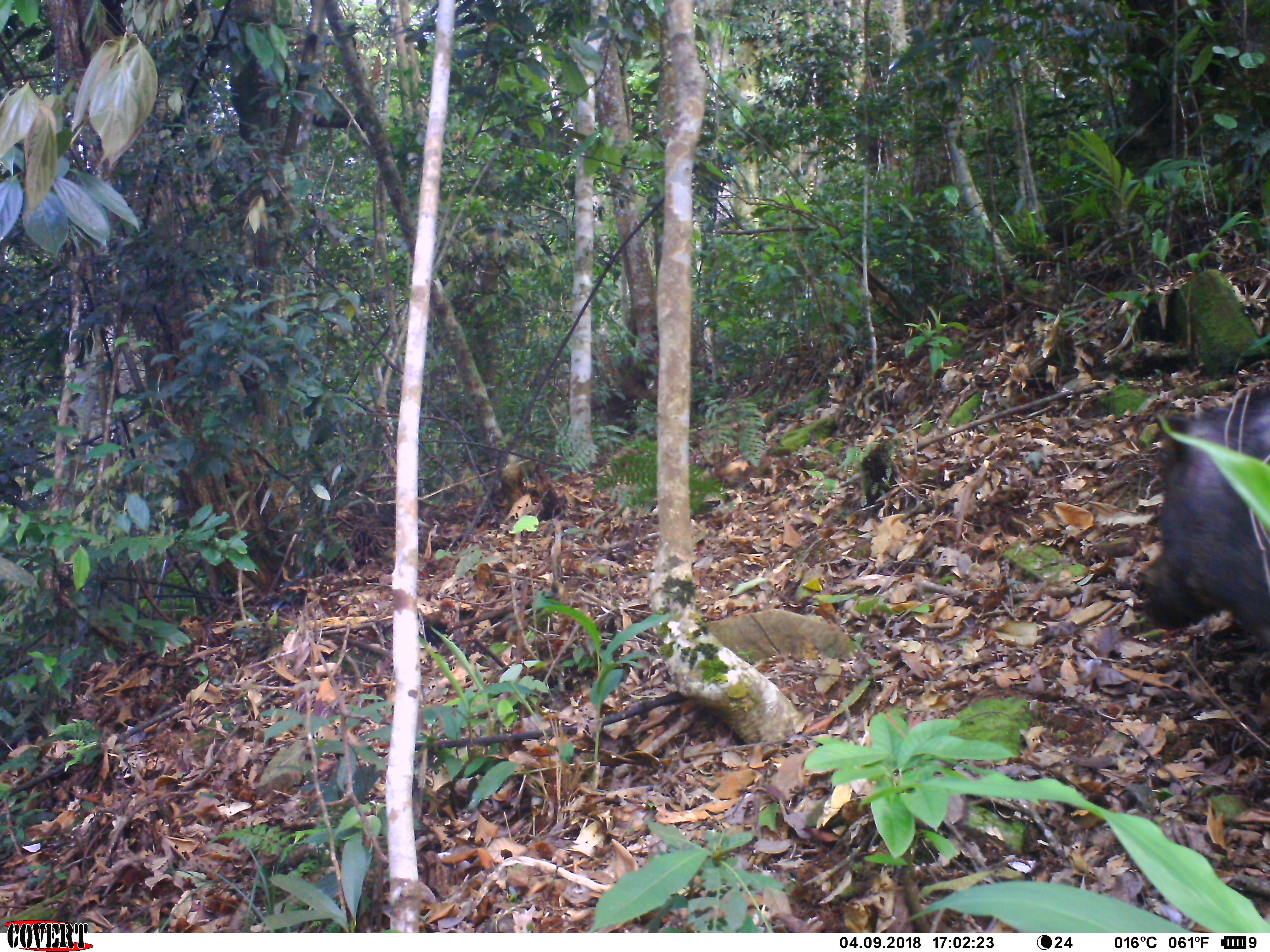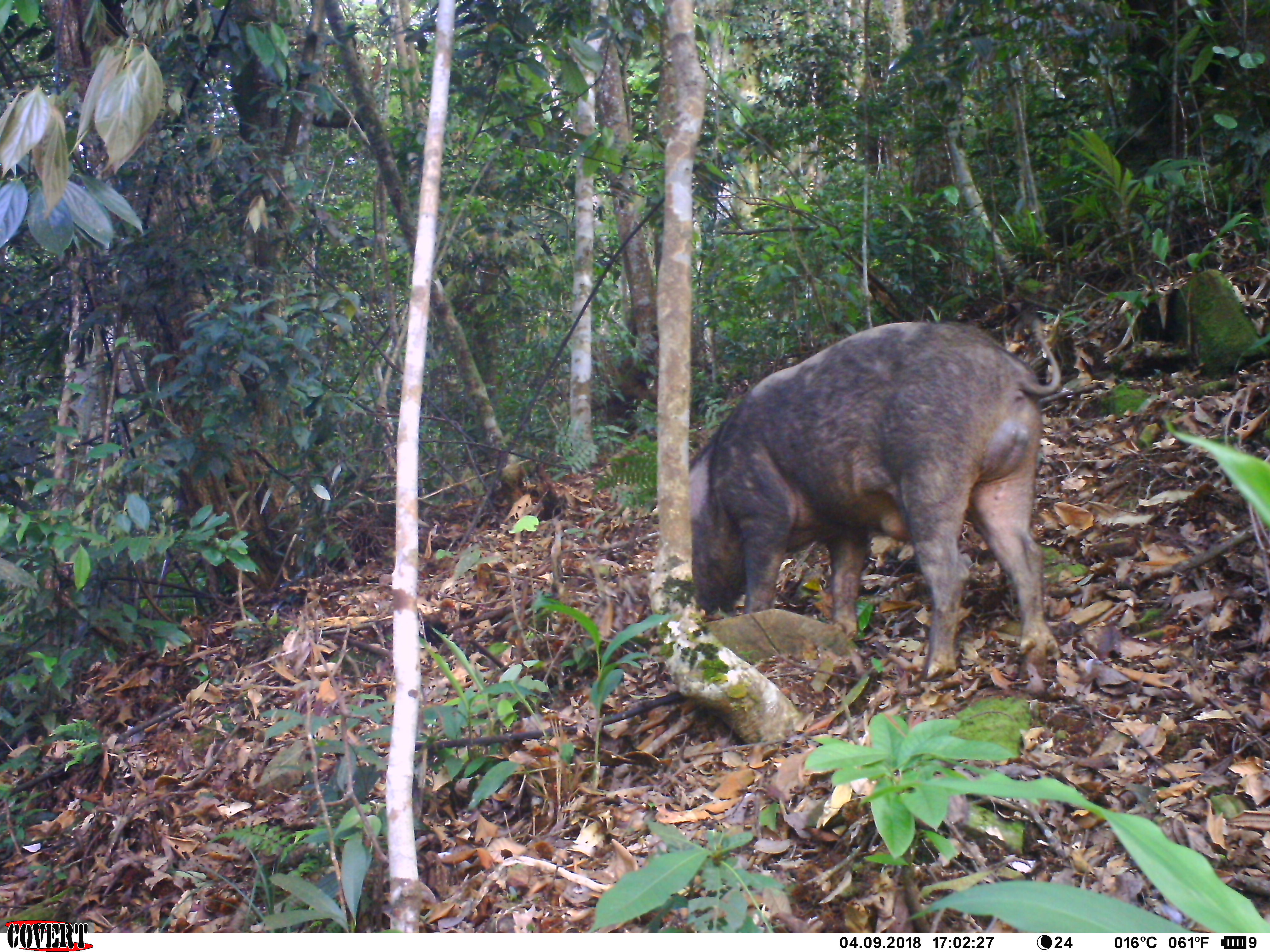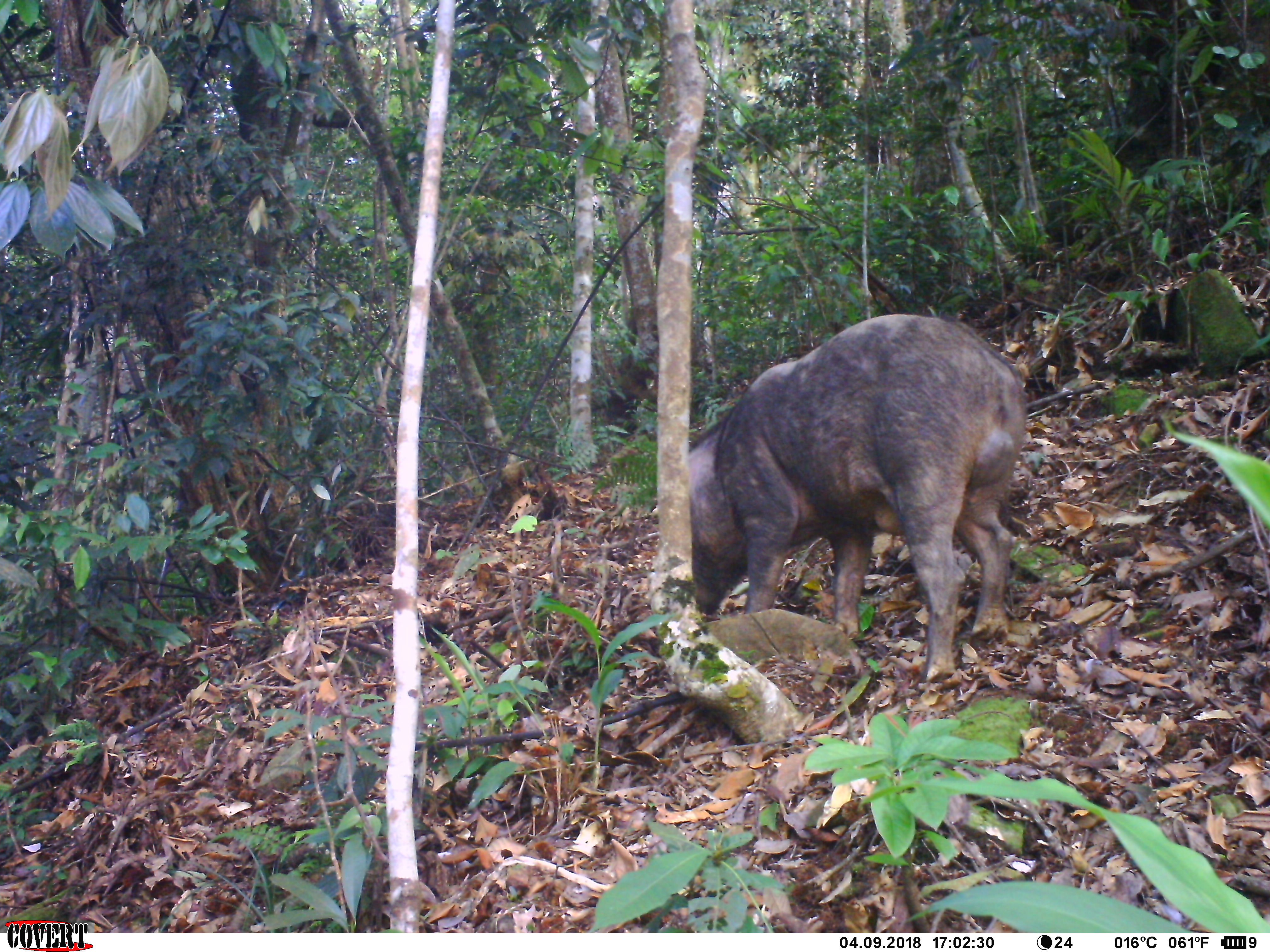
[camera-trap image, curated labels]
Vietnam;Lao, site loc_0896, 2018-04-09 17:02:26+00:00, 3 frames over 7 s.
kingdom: Animalia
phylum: Chordata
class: Mammalia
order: Artiodactyla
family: Suidae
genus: Sus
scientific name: Sus scrofa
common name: eurasian wild pig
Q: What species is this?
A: Eurasian wild pig (Sus scrofa).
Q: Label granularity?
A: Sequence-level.